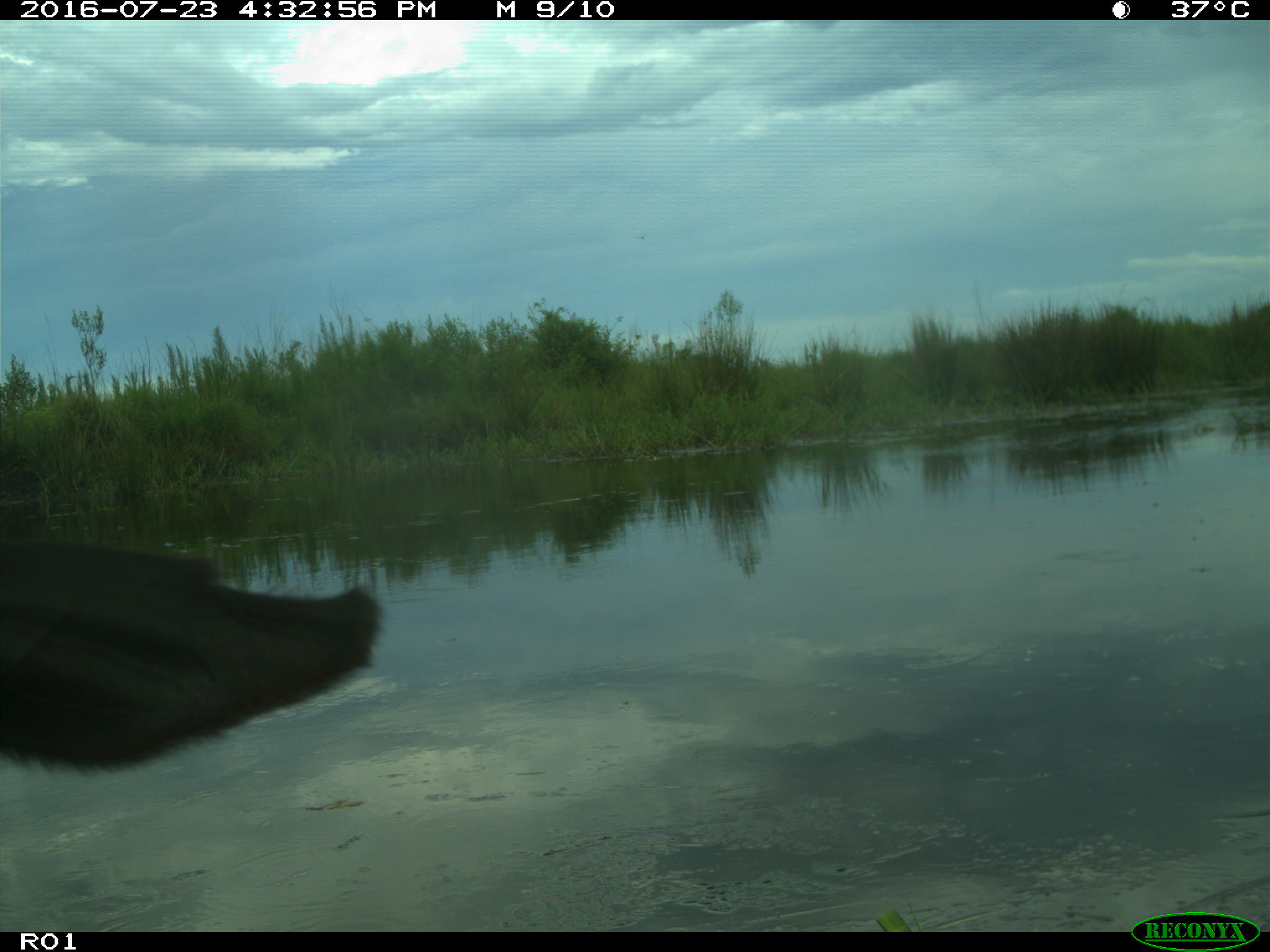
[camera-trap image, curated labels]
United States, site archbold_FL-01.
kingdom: Animalia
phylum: Chordata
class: Mammalia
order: Artiodactyla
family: Bovidae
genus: Bos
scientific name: Bos taurus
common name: domestic cow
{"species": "Bos taurus (domestic cow)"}